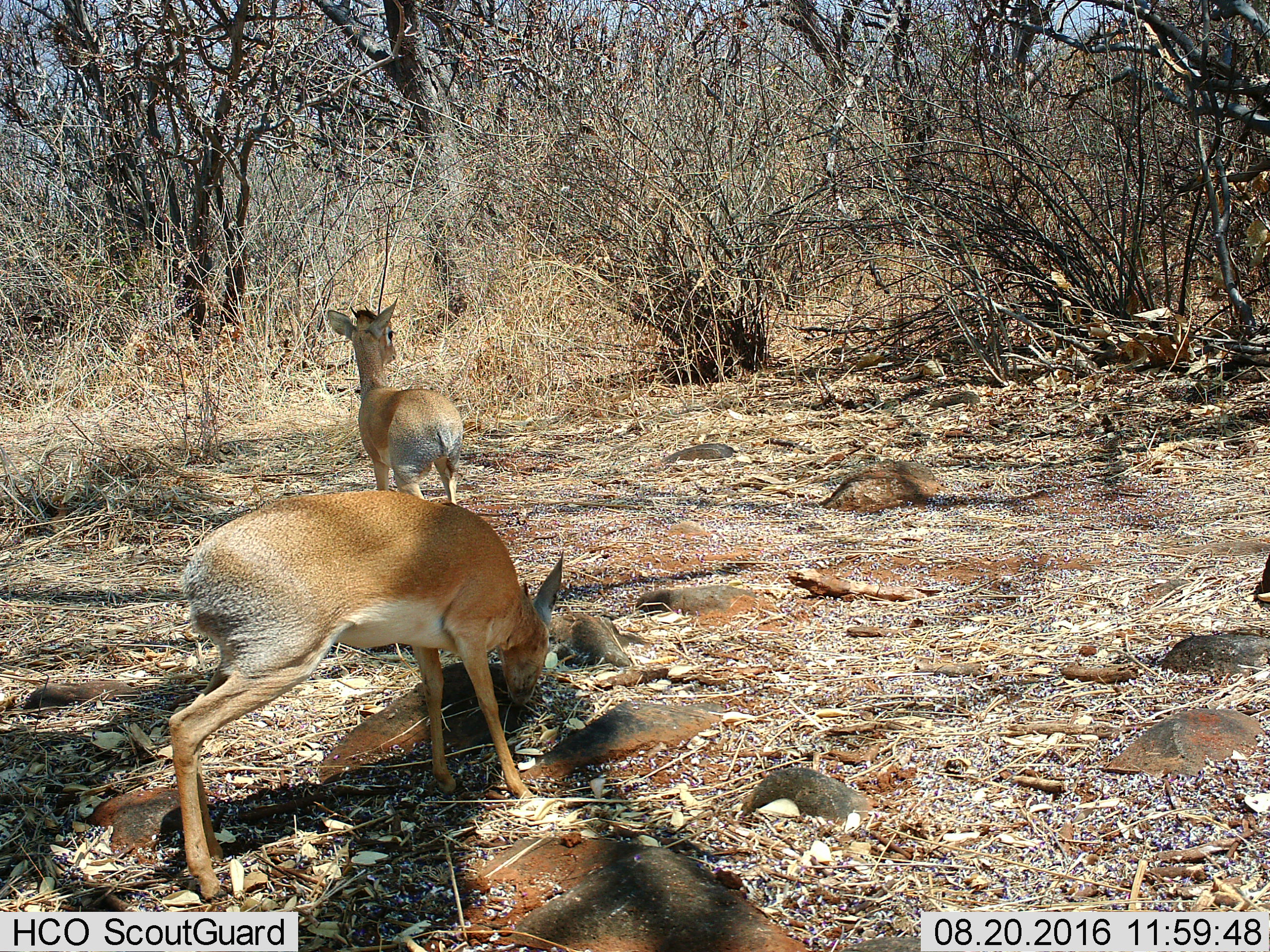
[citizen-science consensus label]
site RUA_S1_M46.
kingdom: Animalia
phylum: Chordata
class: Mammalia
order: Artiodactyla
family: Bovidae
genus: Madoqua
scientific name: Madoqua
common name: dik-dik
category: dikdik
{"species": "dikdik (dik-dik) (Madoqua)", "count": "2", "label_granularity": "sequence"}